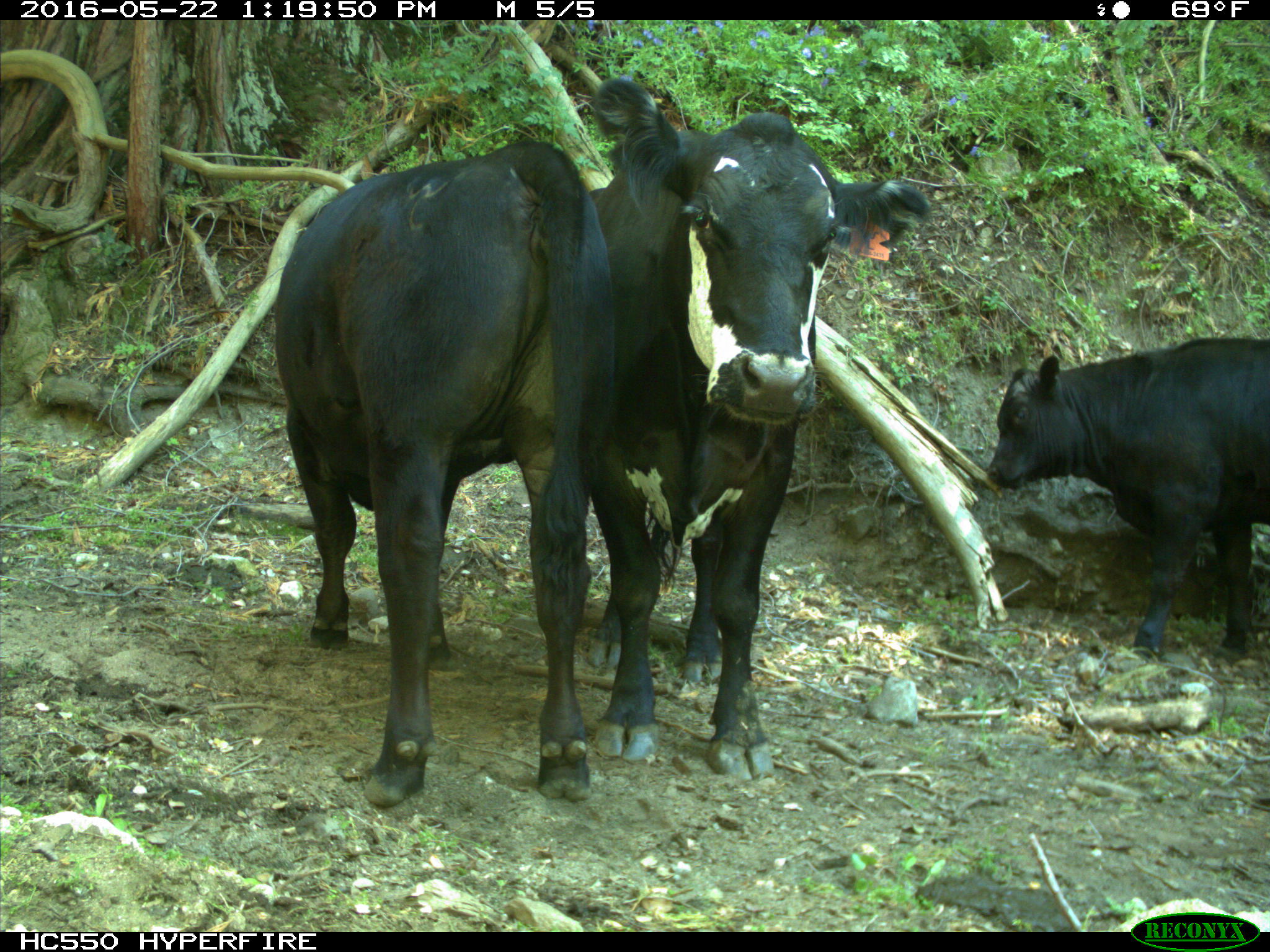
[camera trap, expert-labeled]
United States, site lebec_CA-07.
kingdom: Animalia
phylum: Chordata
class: Mammalia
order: Artiodactyla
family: Bovidae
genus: Bos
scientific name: Bos taurus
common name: domestic cow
Bos taurus (domestic cow).